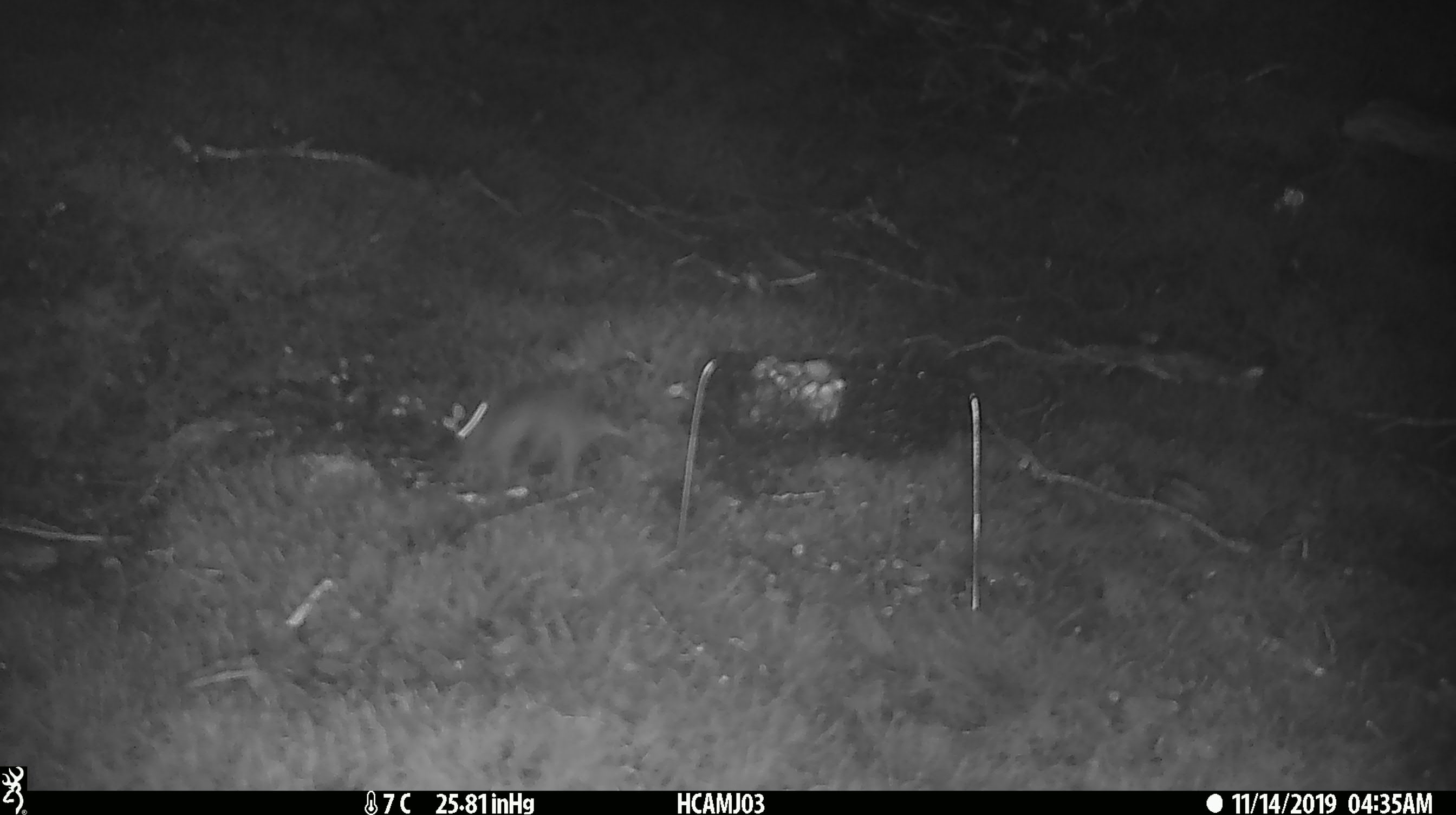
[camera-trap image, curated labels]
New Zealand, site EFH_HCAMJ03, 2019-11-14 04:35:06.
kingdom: Animalia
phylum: Chordata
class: Mammalia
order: Rodentia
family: Muridae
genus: Mus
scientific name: Mus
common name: mouse